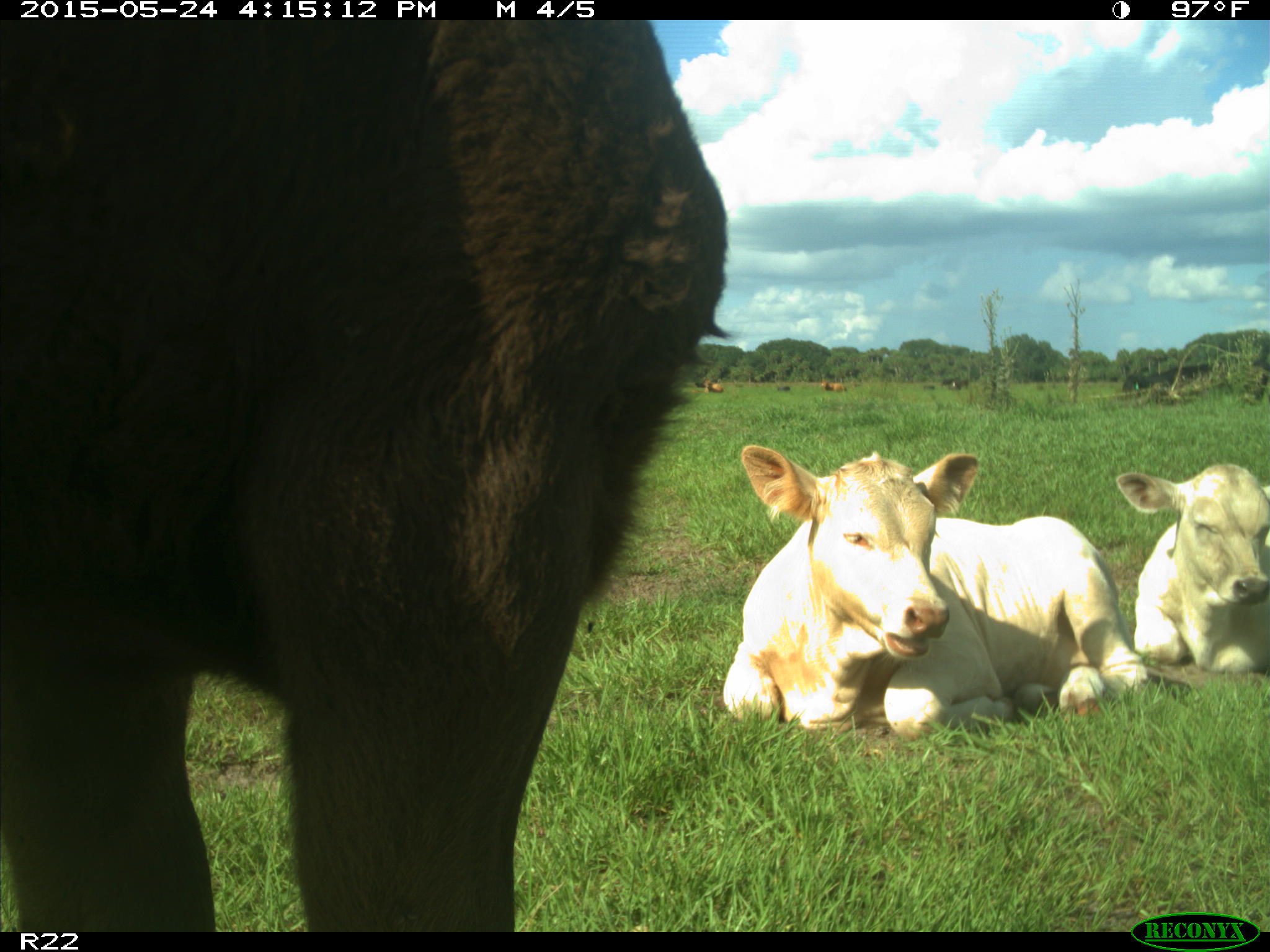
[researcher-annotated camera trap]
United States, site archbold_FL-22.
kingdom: Animalia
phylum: Chordata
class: Mammalia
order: Artiodactyla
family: Bovidae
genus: Bos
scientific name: Bos taurus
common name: domestic cow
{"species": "Bos taurus (domestic cow)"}